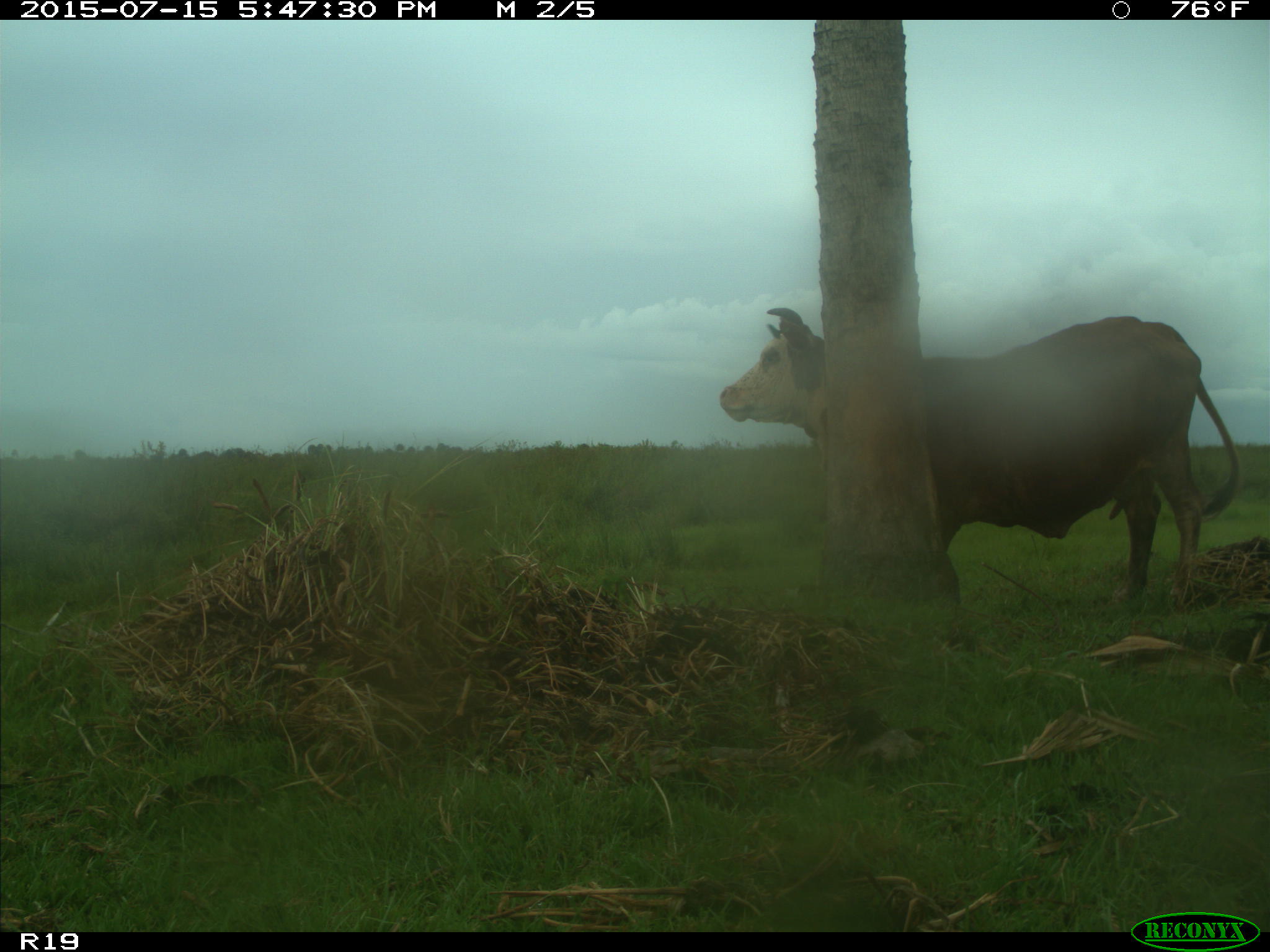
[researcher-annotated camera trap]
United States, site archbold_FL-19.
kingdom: Animalia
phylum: Chordata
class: Mammalia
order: Artiodactyla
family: Bovidae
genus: Bos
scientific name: Bos taurus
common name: domestic cow